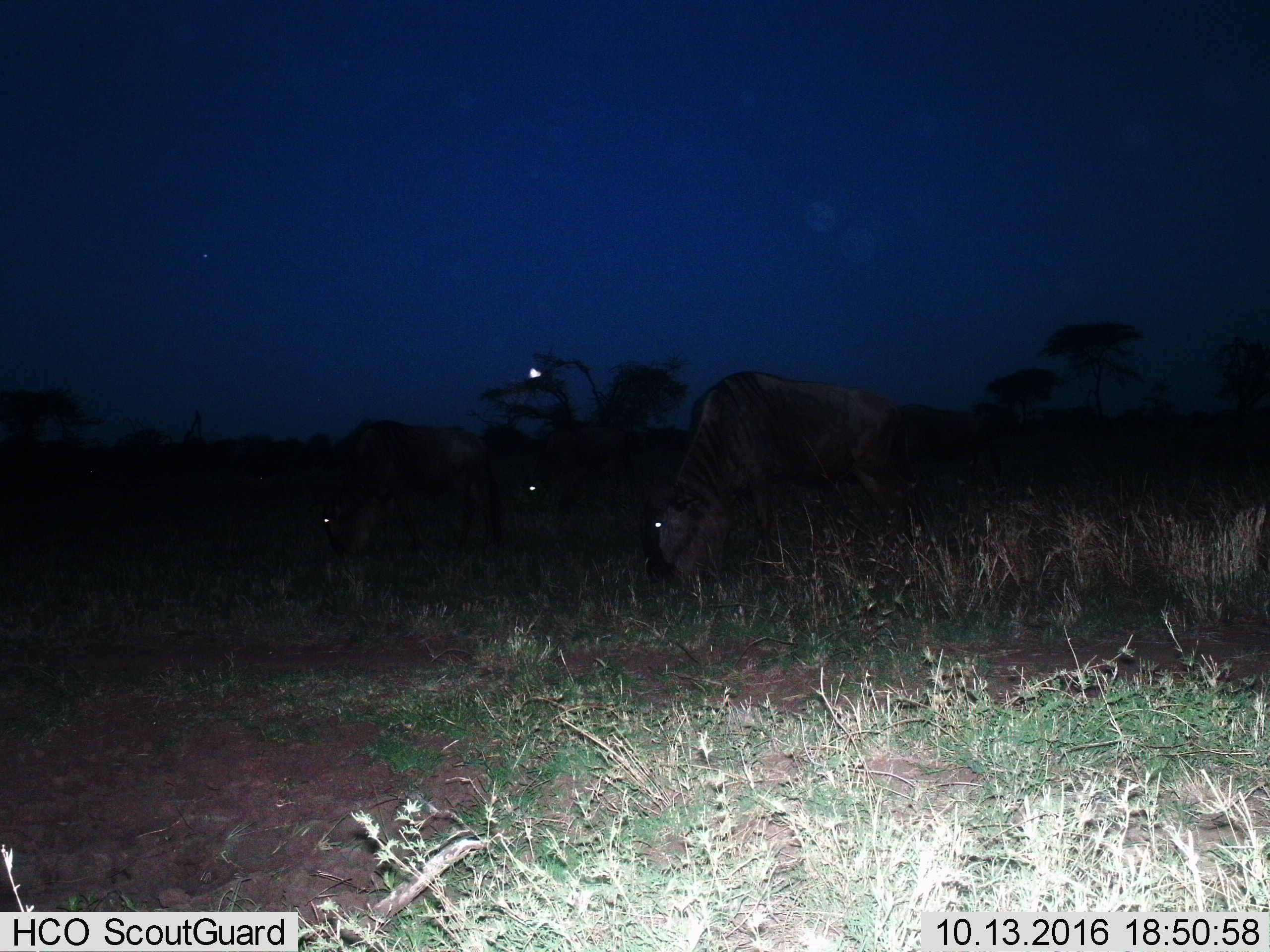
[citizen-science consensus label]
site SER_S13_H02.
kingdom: Animalia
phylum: Chordata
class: Mammalia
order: Artiodactyla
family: Bovidae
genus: Connochaetes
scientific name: Connochaetes taurinus taurinus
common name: blue wildebeest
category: wildebeestblue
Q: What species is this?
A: Wildebeestblue (blue wildebeest) (Connochaetes taurinus taurinus).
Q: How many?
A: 3.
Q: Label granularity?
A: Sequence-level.